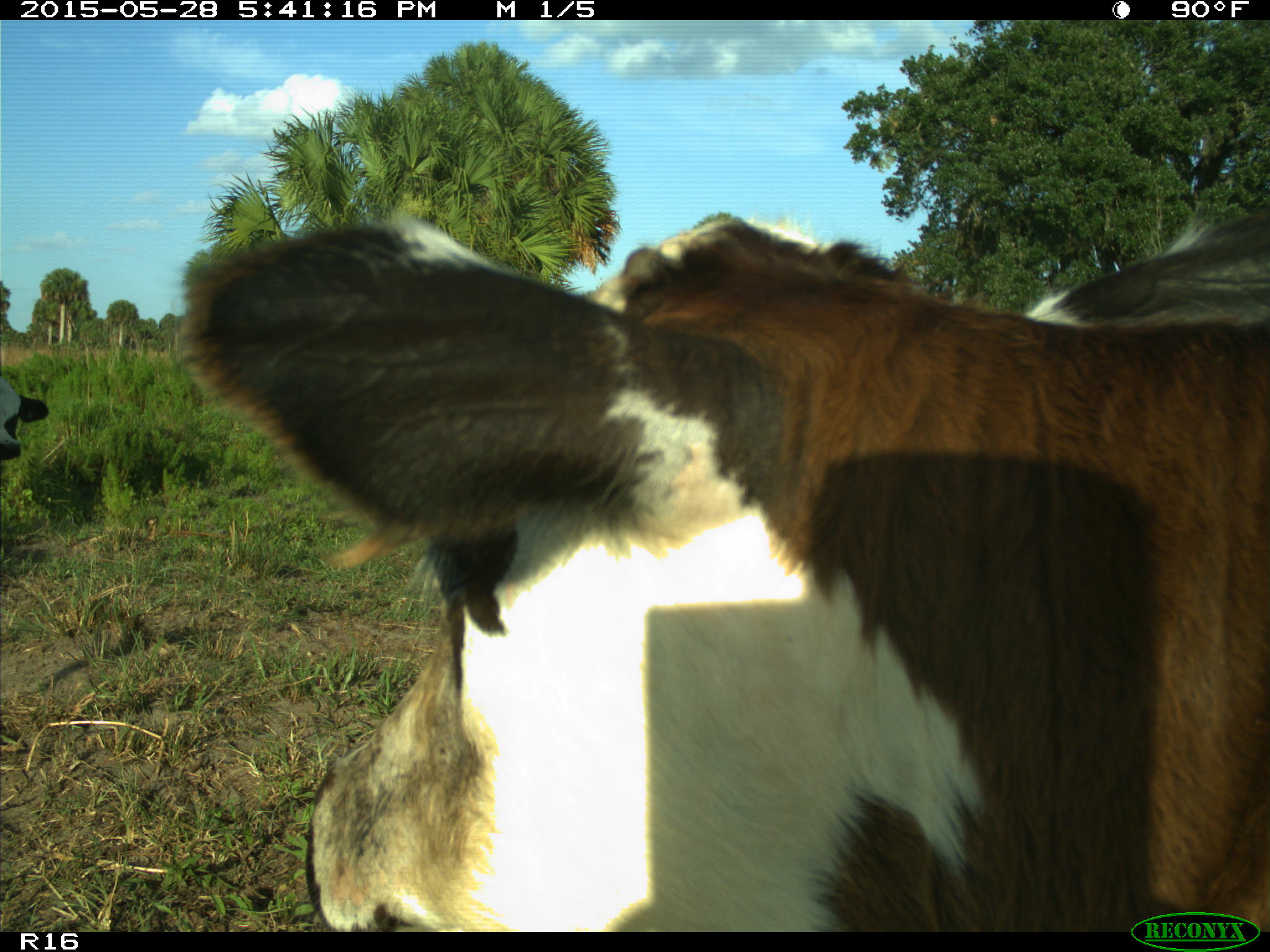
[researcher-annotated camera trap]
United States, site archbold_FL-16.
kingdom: Animalia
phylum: Chordata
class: Mammalia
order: Artiodactyla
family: Bovidae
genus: Bos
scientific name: Bos taurus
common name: domestic cow